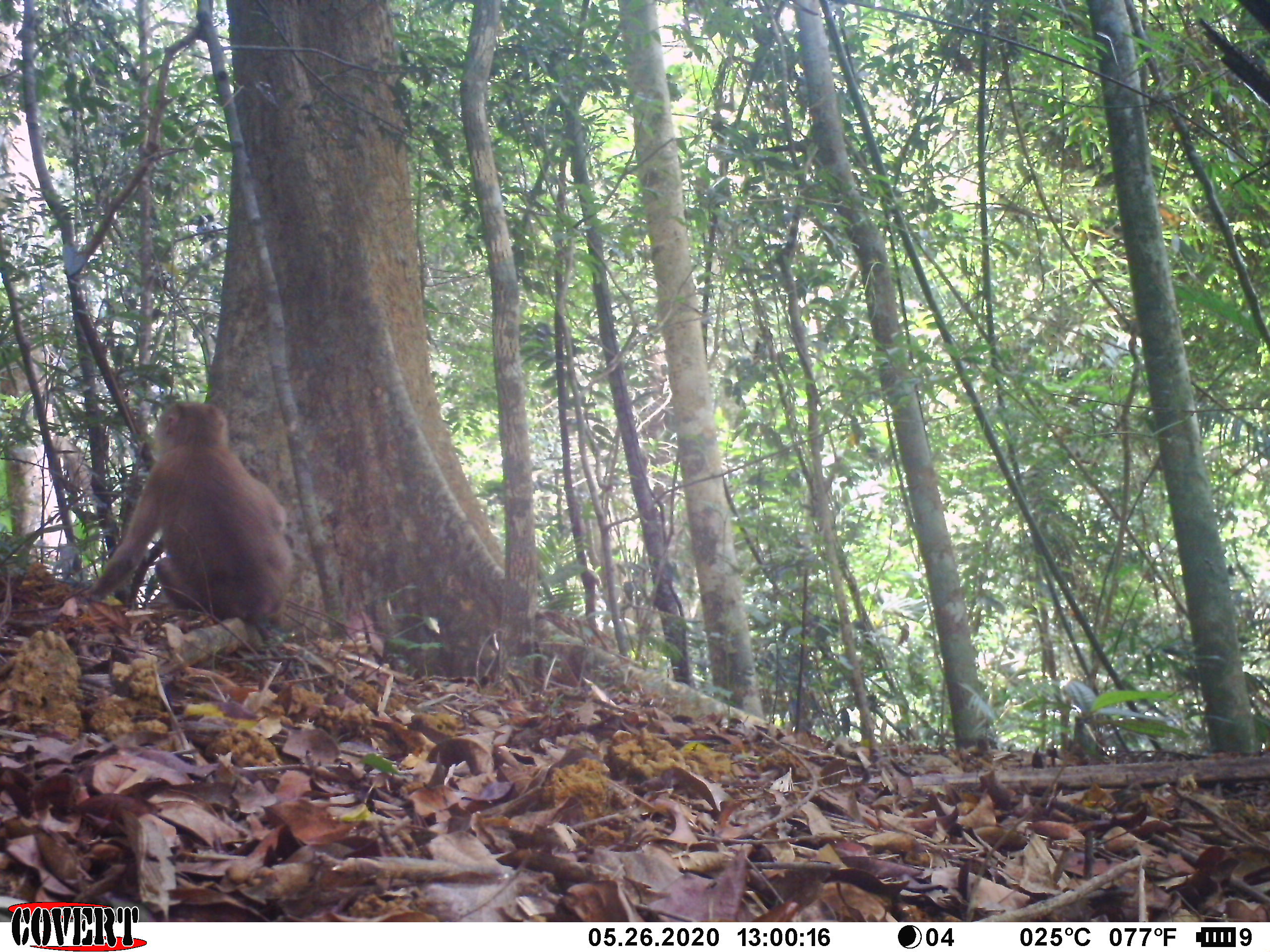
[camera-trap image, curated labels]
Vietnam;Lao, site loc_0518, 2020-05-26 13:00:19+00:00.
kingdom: Animalia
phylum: Chordata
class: Mammalia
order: Primates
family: Cercopithecidae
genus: Macaca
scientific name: Macaca nemestrina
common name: pig-tailed macaque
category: pig tailed macaque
Pig tailed macaque (pig-tailed macaque) (Macaca nemestrina). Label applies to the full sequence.